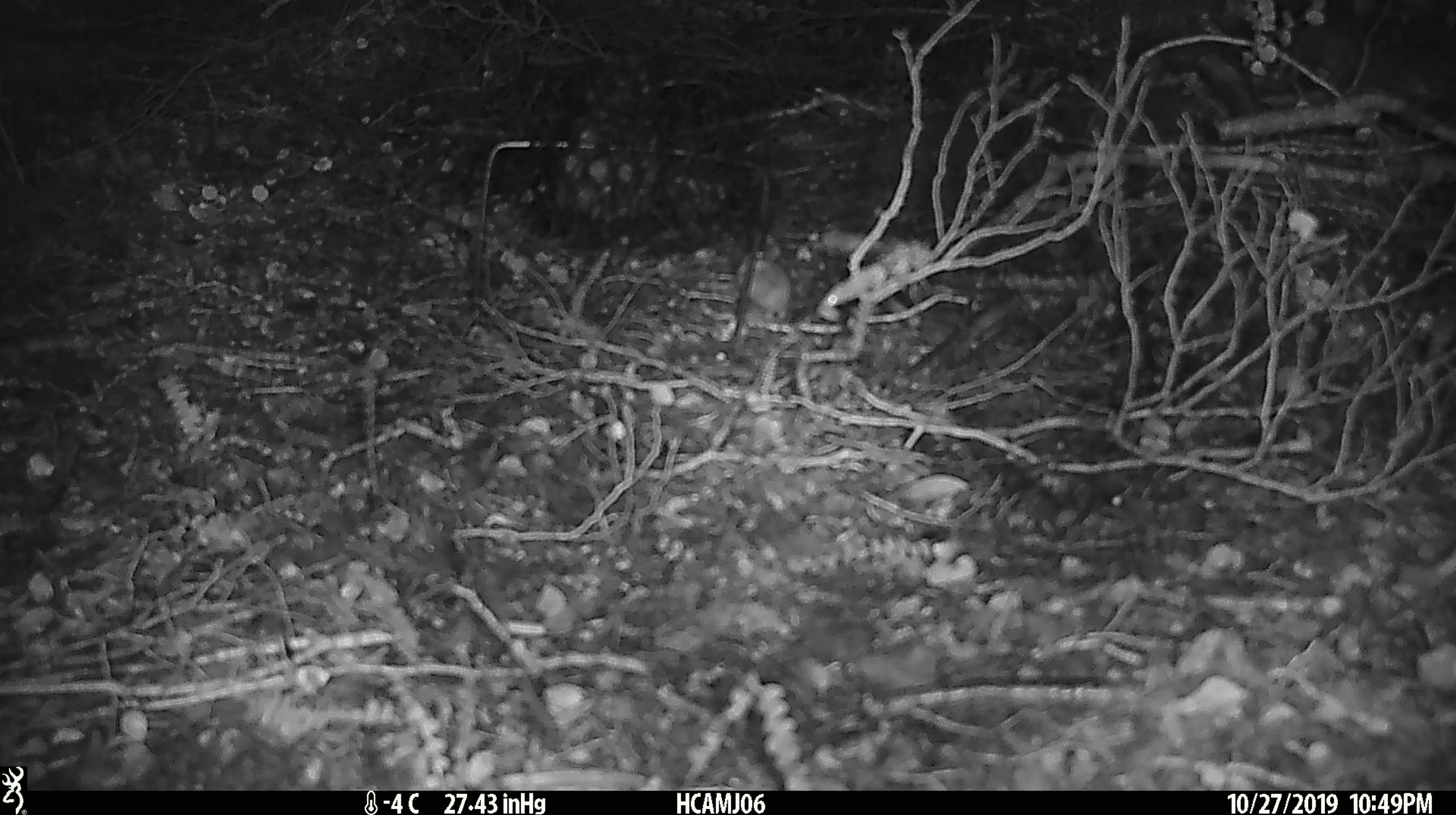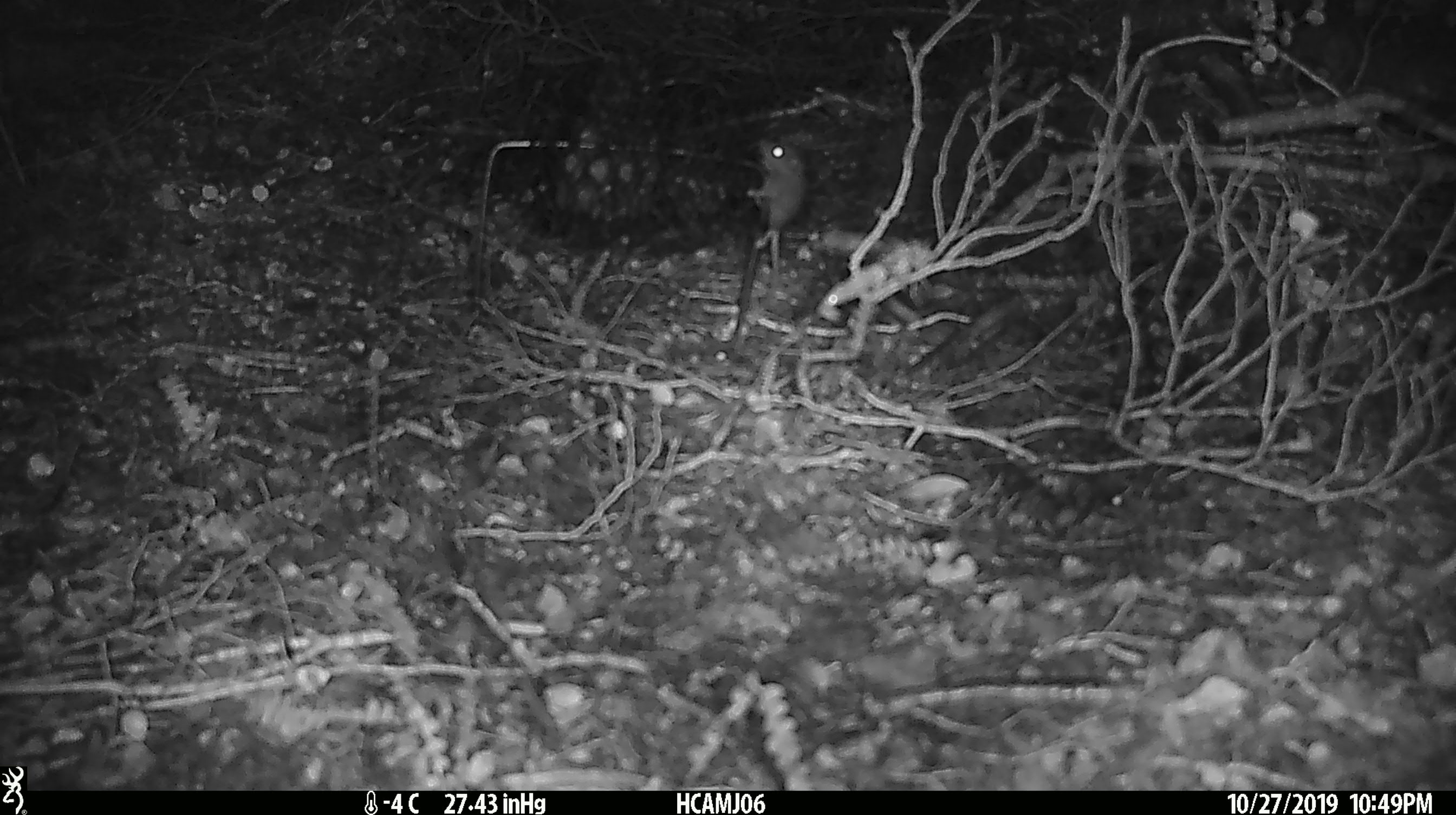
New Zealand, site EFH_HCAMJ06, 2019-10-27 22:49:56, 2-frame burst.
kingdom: Animalia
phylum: Chordata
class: Mammalia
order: Rodentia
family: Muridae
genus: Mus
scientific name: Mus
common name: mouse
Mouse (Mus).